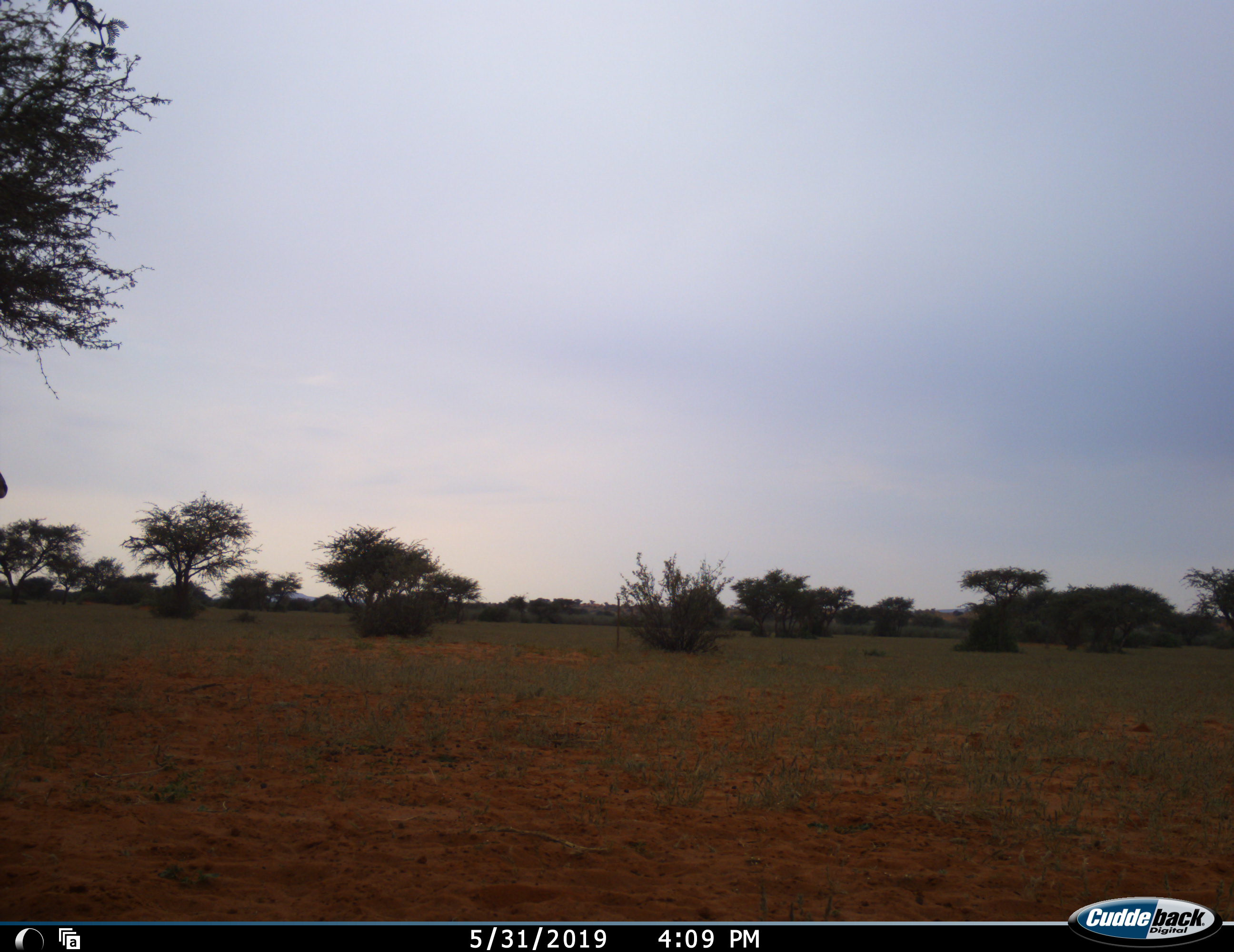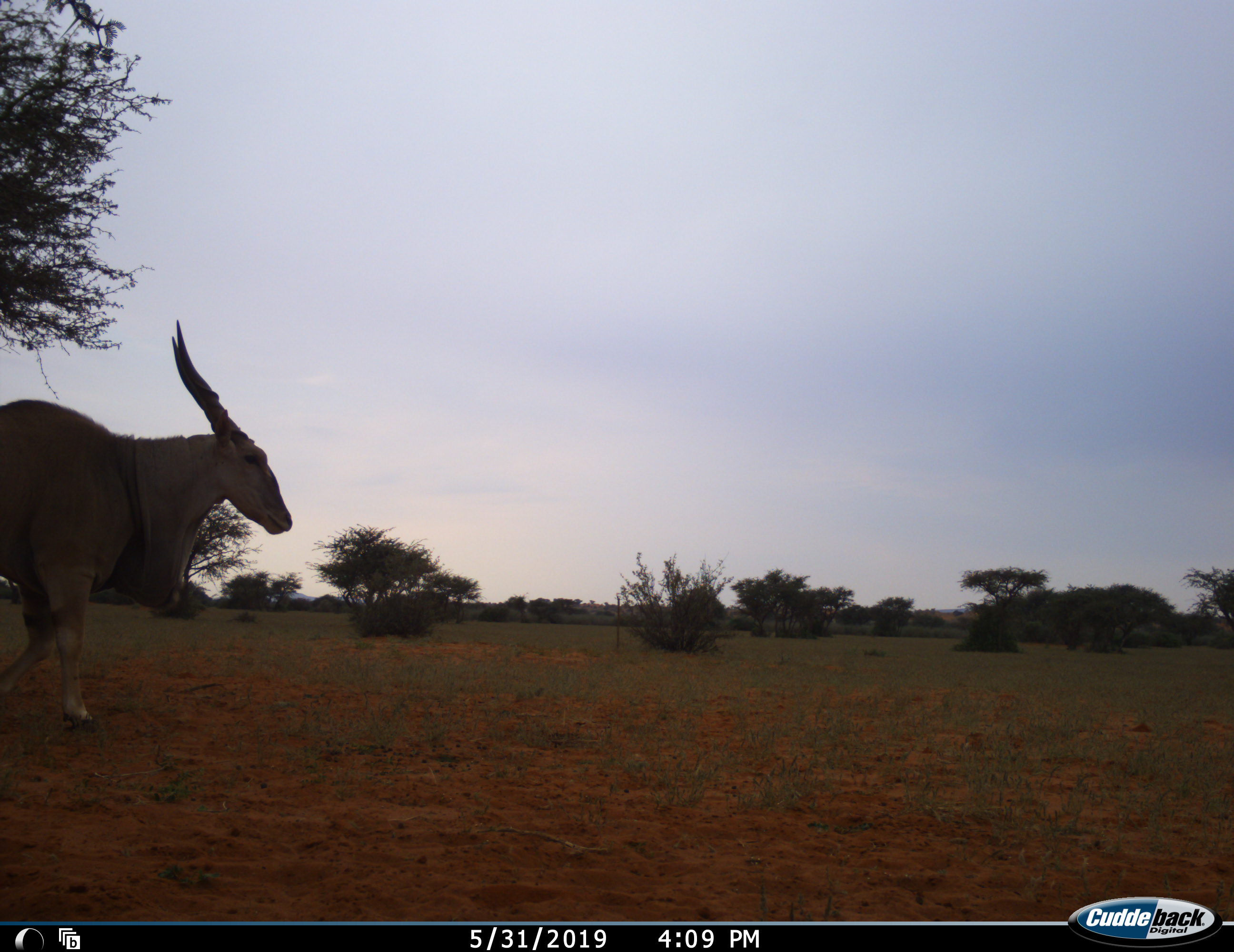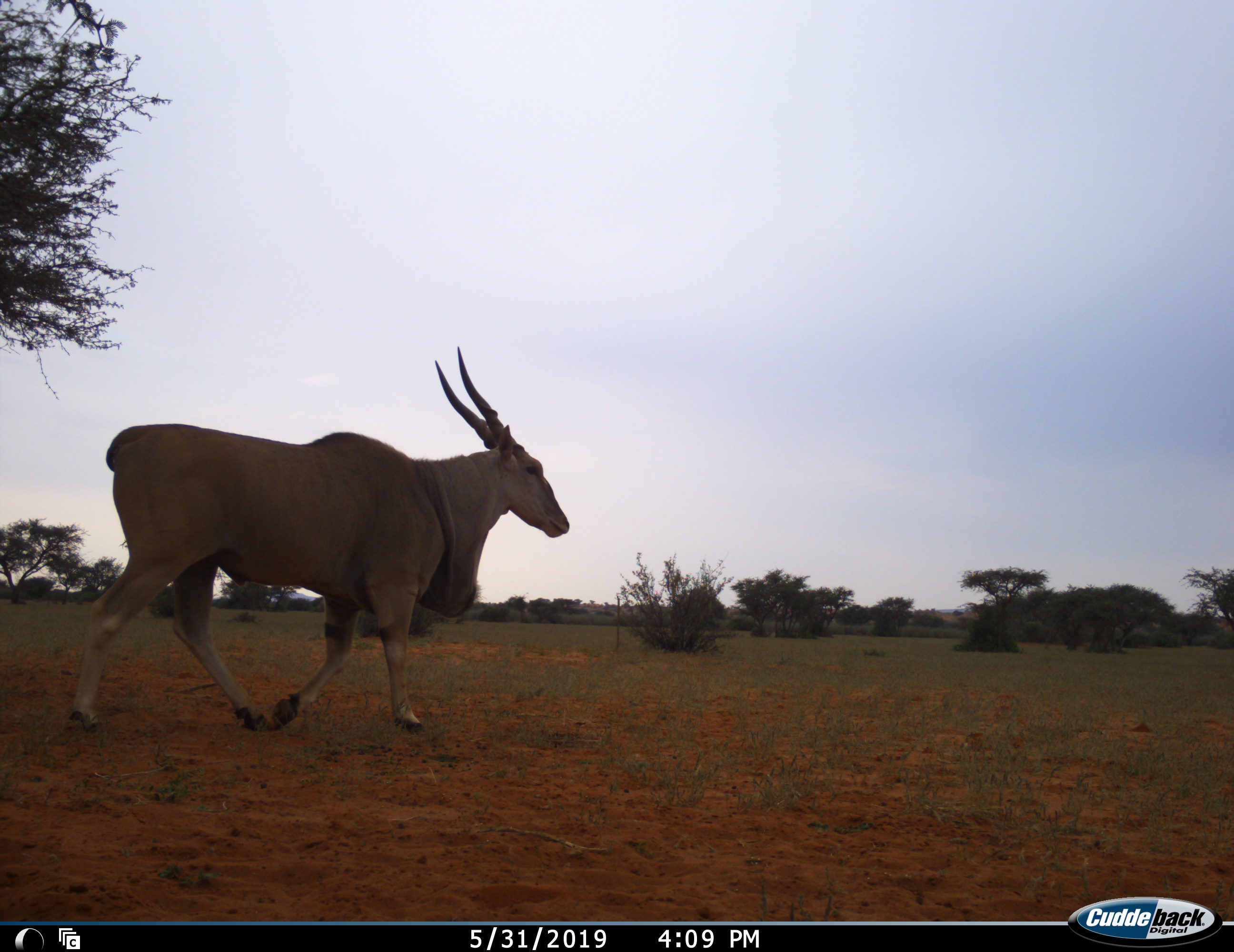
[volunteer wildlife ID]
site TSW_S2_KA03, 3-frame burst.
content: unidentified animal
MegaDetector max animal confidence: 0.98